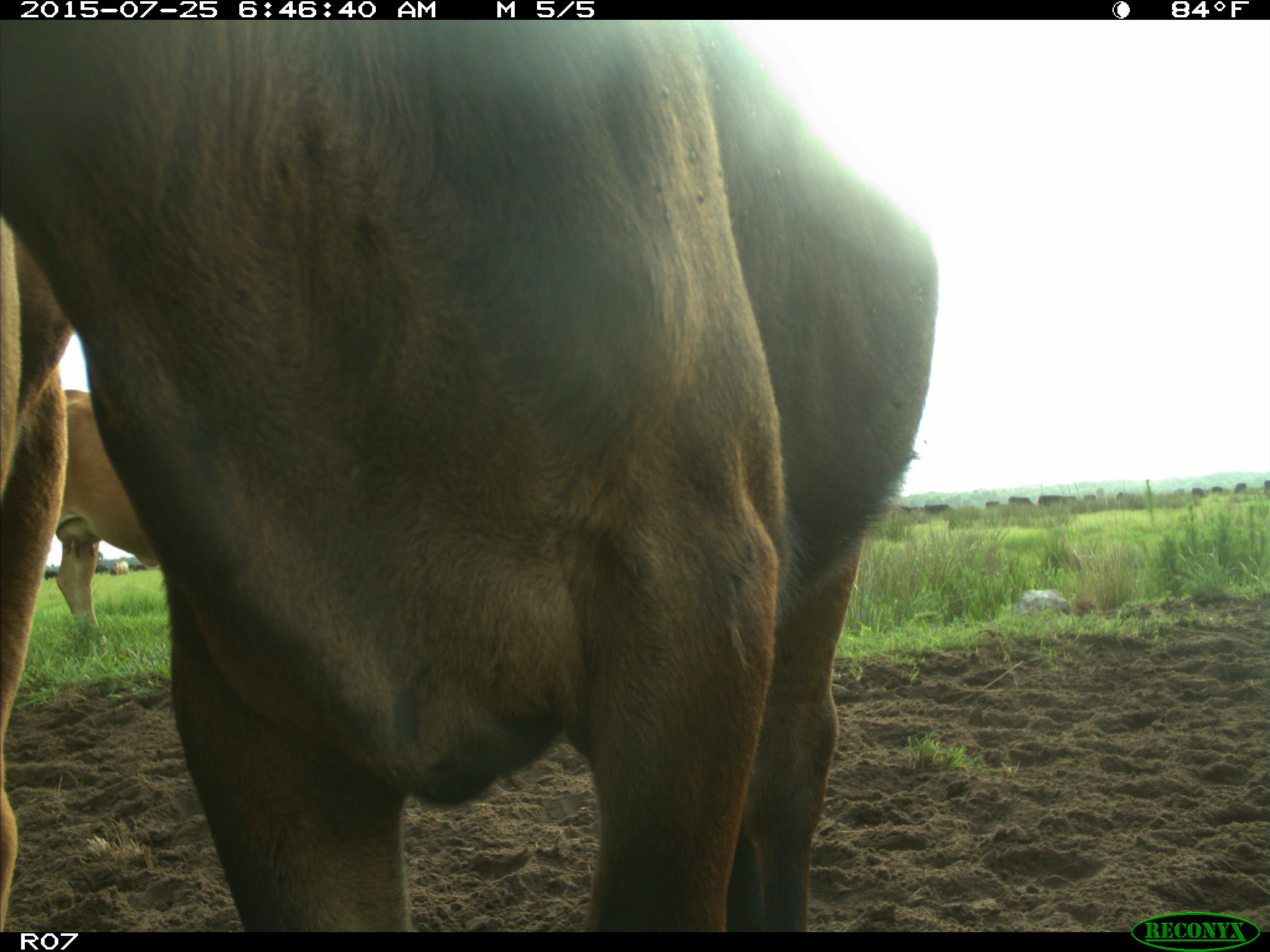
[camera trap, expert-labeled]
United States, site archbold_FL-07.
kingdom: Animalia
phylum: Chordata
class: Mammalia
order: Artiodactyla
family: Bovidae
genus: Bos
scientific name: Bos taurus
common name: domestic cow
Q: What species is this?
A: Bos taurus (domestic cow).